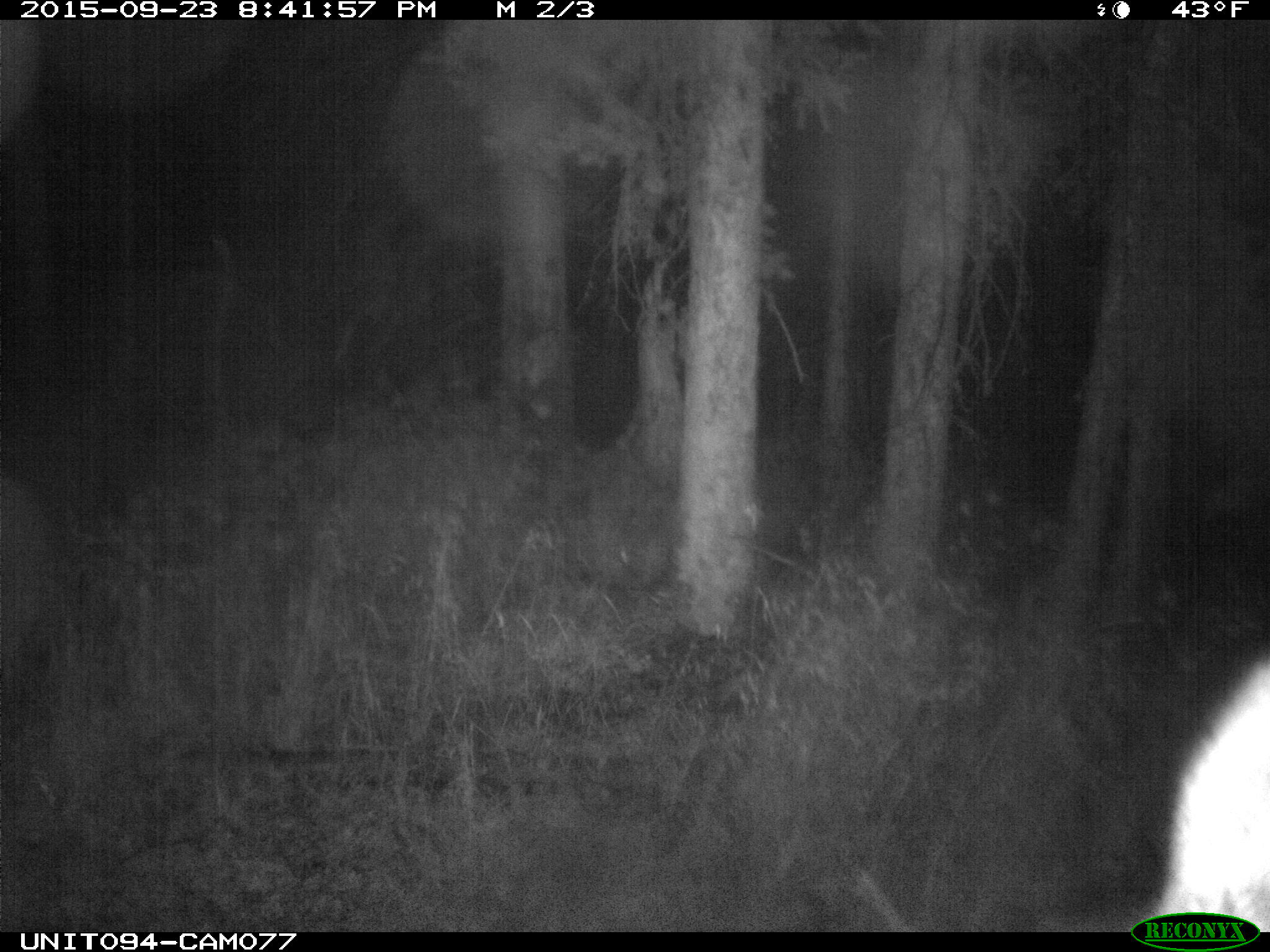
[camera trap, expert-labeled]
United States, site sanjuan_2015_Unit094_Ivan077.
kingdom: Animalia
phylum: Chordata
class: Mammalia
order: Artiodactyla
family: Cervidae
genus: Cervus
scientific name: Cervus elaphus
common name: red deer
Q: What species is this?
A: Cervus elaphus (red deer).